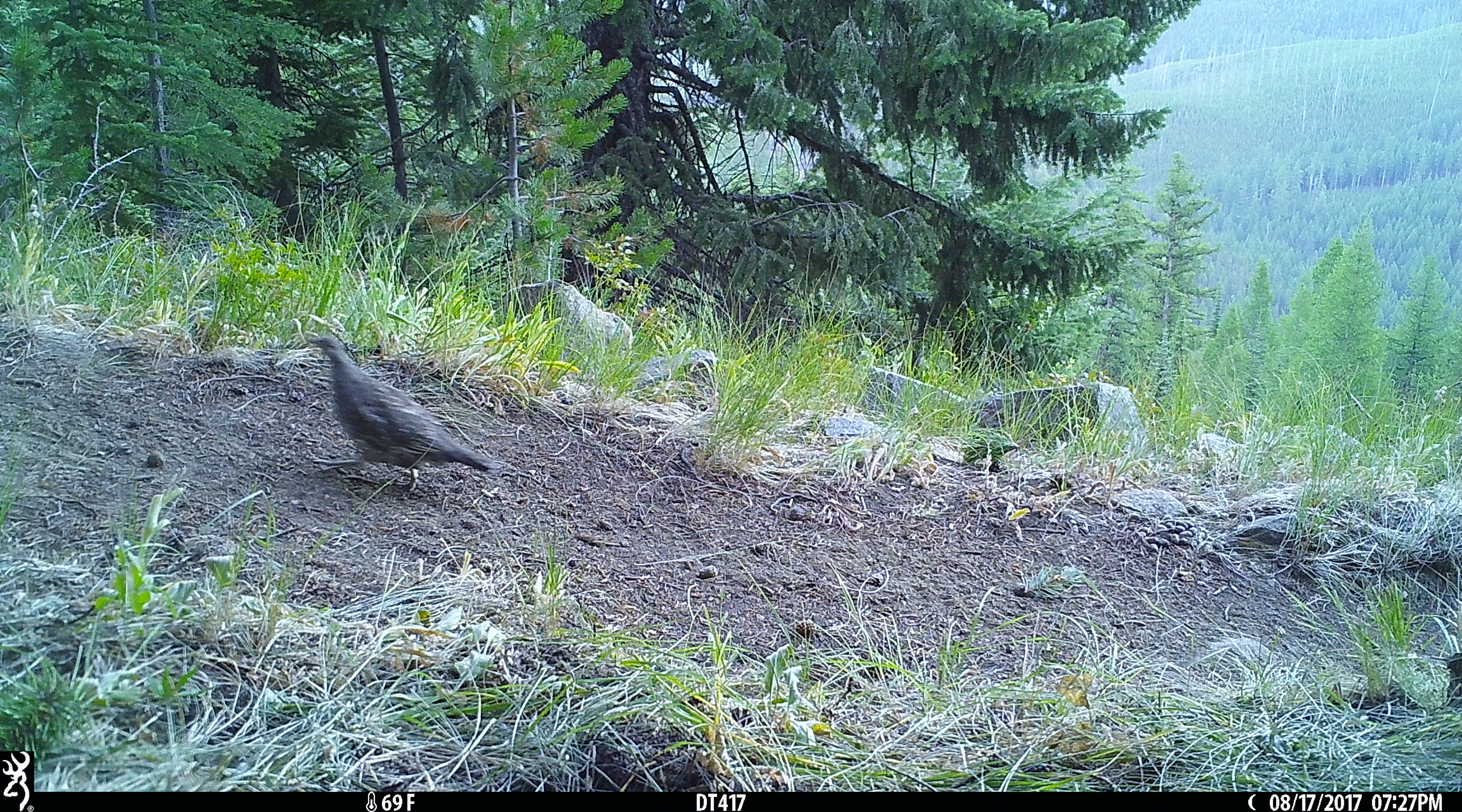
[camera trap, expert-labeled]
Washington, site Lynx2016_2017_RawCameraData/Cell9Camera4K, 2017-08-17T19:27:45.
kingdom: Animalia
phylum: Chordata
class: Aves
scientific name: Aves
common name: birds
Aves (birds). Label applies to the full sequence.